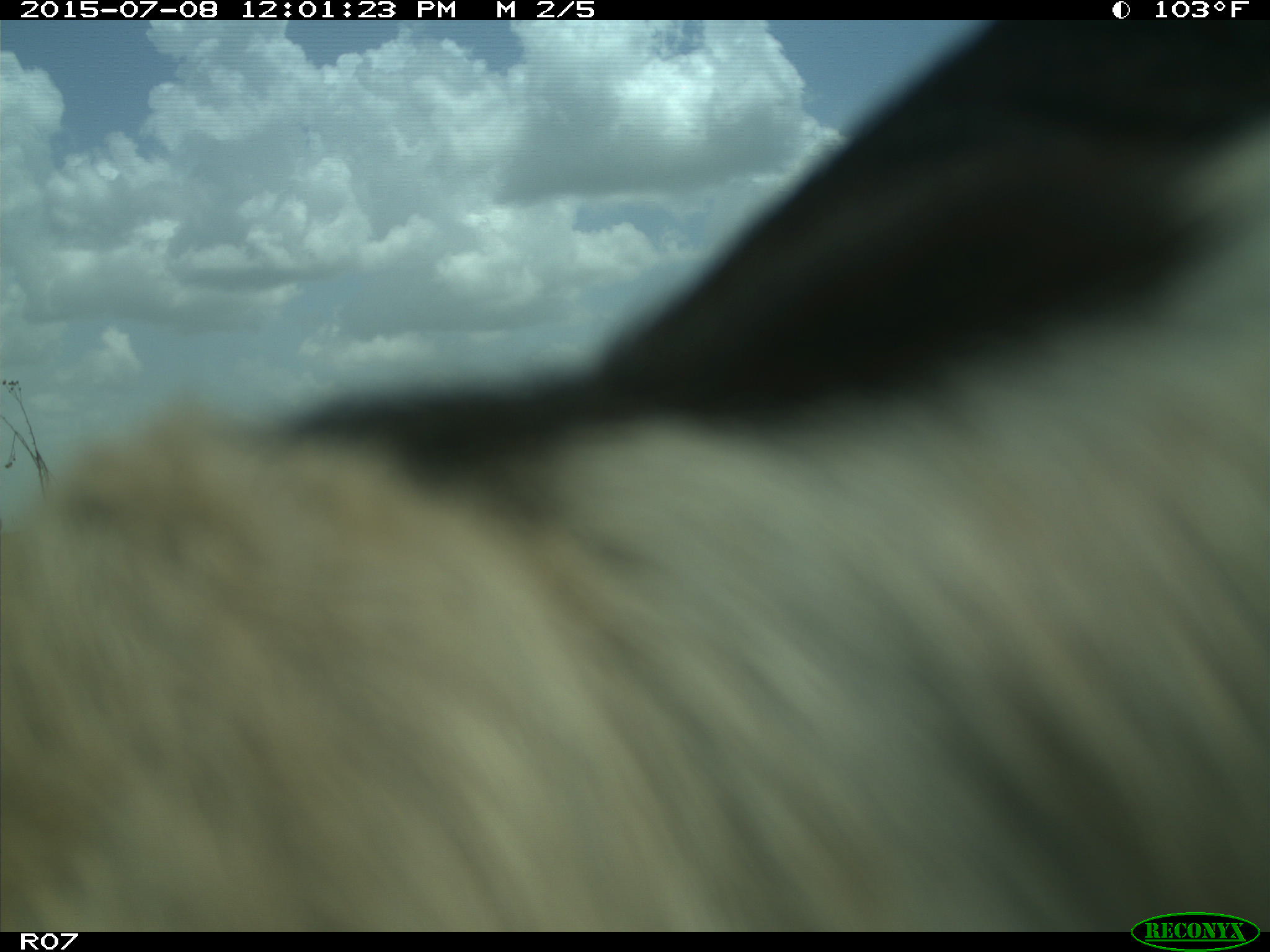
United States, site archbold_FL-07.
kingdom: Animalia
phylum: Chordata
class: Mammalia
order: Artiodactyla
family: Bovidae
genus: Bos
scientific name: Bos taurus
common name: domestic cow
Bos taurus (domestic cow).